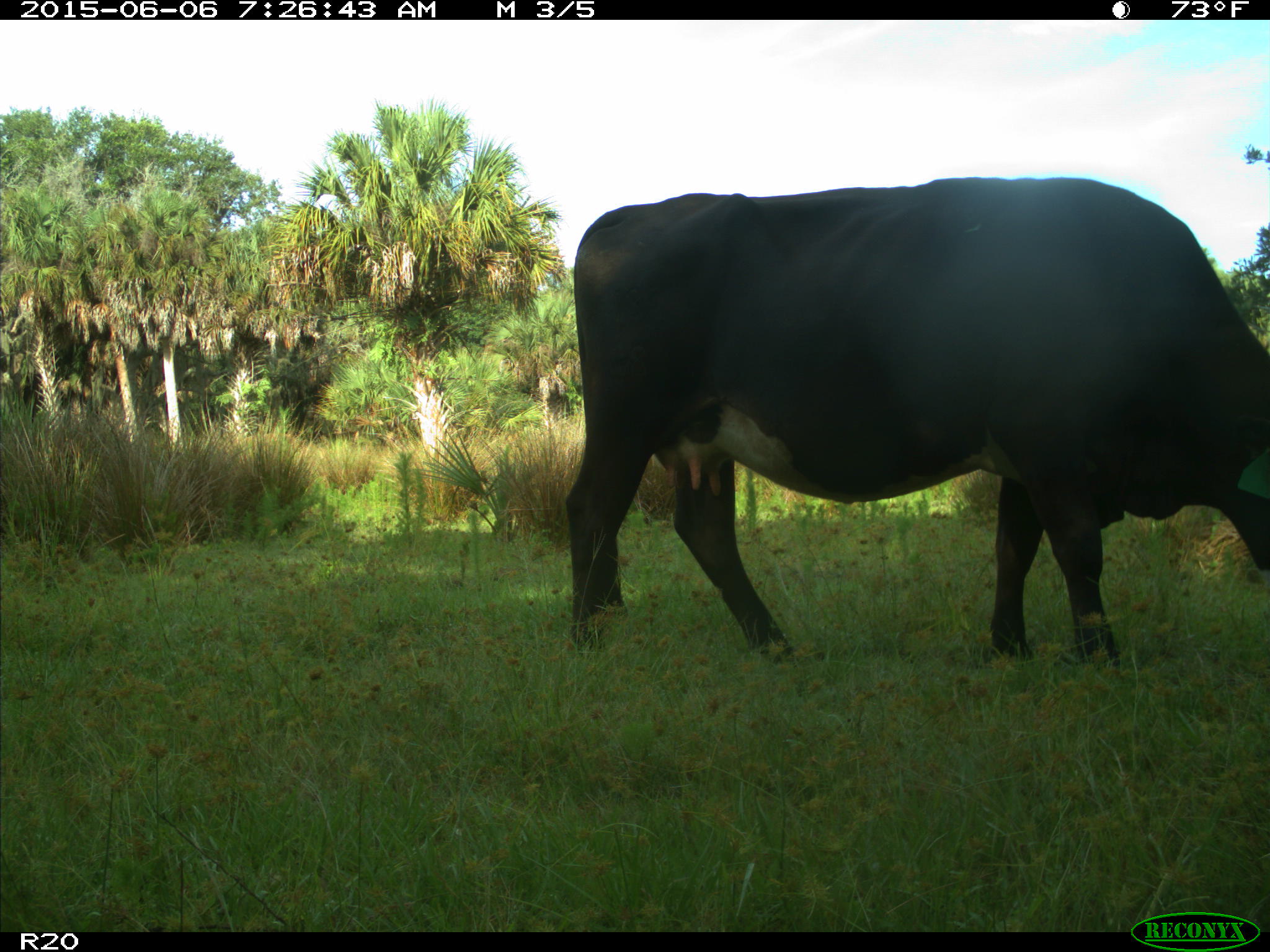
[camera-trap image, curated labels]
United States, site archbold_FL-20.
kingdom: Animalia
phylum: Chordata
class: Mammalia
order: Artiodactyla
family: Bovidae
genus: Bos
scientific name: Bos taurus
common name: domestic cow